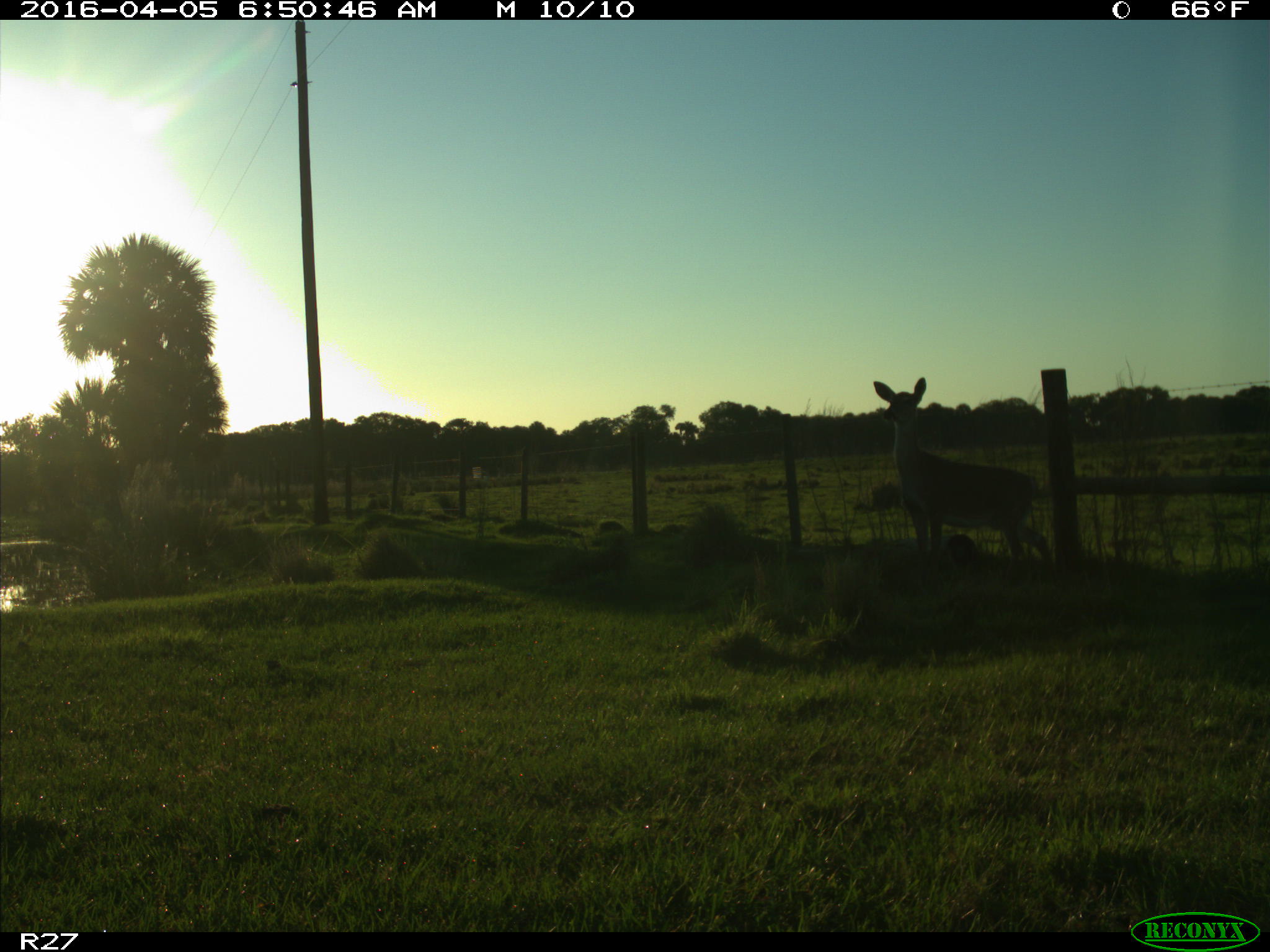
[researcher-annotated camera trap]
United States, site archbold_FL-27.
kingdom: Animalia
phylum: Chordata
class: Mammalia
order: Artiodactyla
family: Cervidae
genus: Odocoileus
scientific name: Odocoileus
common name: deer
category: unidentified deer